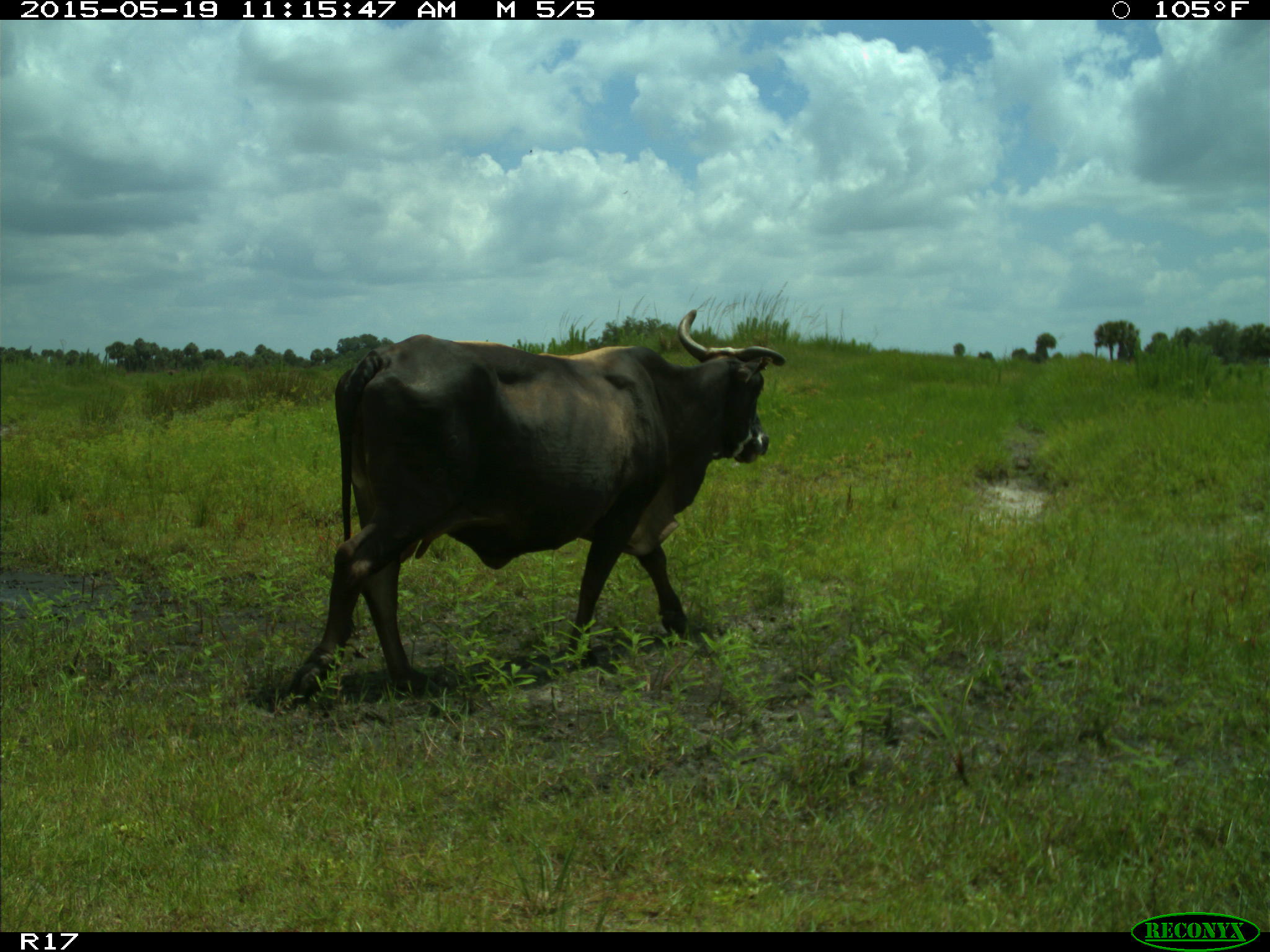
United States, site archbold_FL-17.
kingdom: Animalia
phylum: Chordata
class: Mammalia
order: Artiodactyla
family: Bovidae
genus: Bos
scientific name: Bos taurus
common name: domestic cow